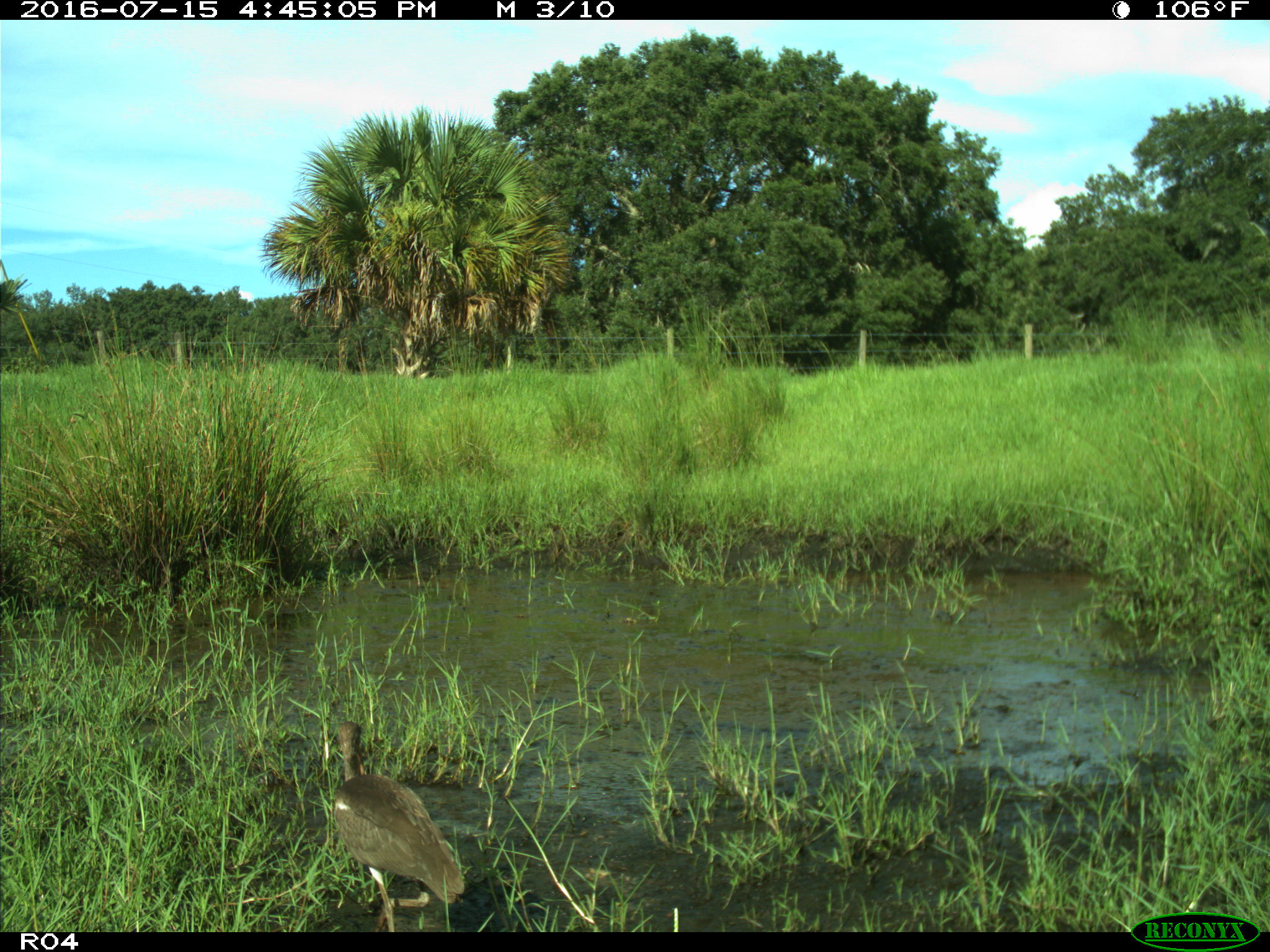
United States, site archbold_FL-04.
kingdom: Animalia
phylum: Chordata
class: Aves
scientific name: Aves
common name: birds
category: unidentified bird